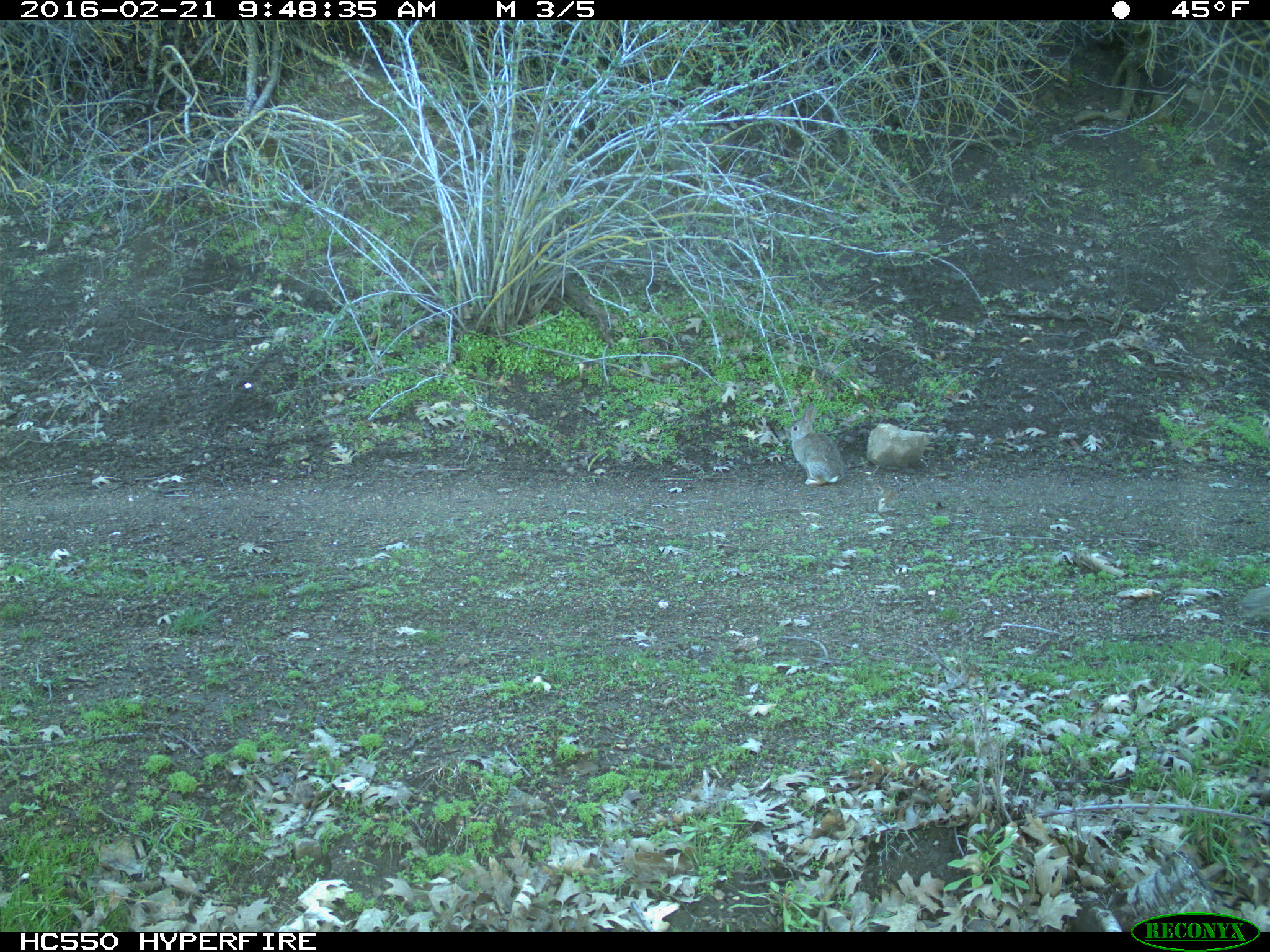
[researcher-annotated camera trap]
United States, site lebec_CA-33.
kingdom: Animalia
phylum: Chordata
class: Mammalia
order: Lagomorpha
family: Leporidae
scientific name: Leporidae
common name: rabbits and hares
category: unidentified rabbit